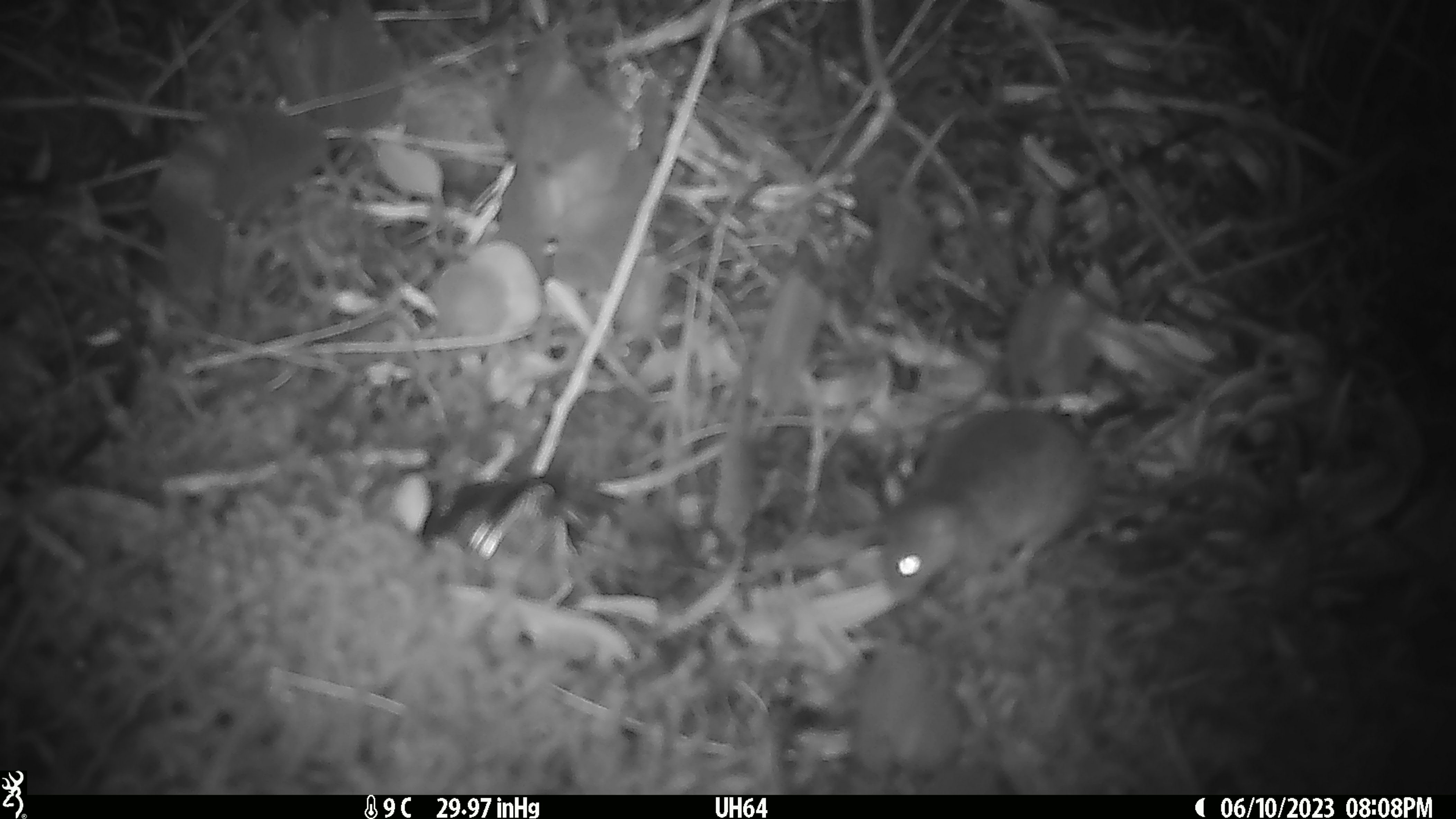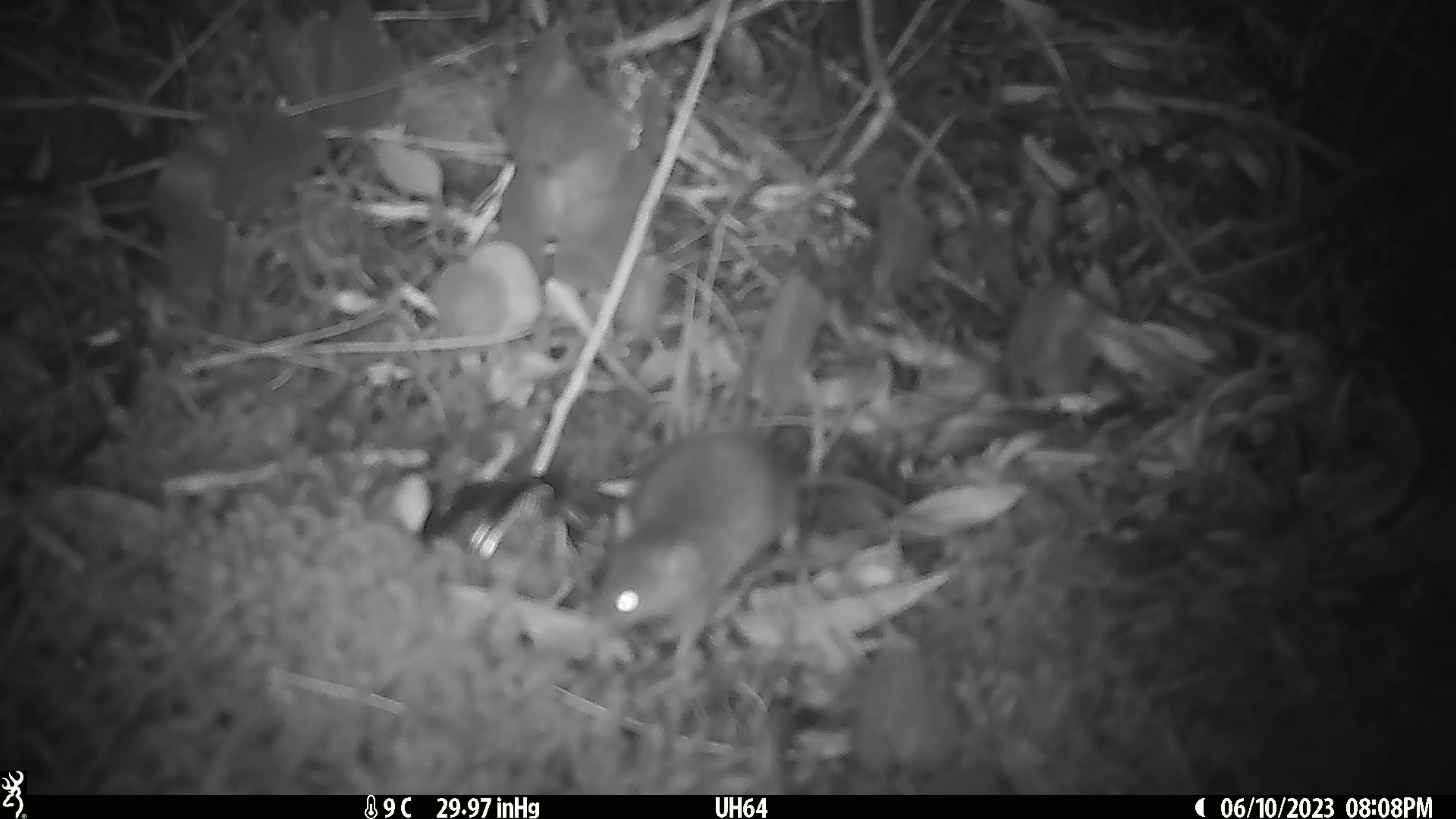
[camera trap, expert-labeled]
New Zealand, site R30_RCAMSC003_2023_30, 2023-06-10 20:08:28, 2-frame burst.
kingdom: Animalia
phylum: Chordata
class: Mammalia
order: Rodentia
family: Muridae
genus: Mus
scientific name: Mus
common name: mouse